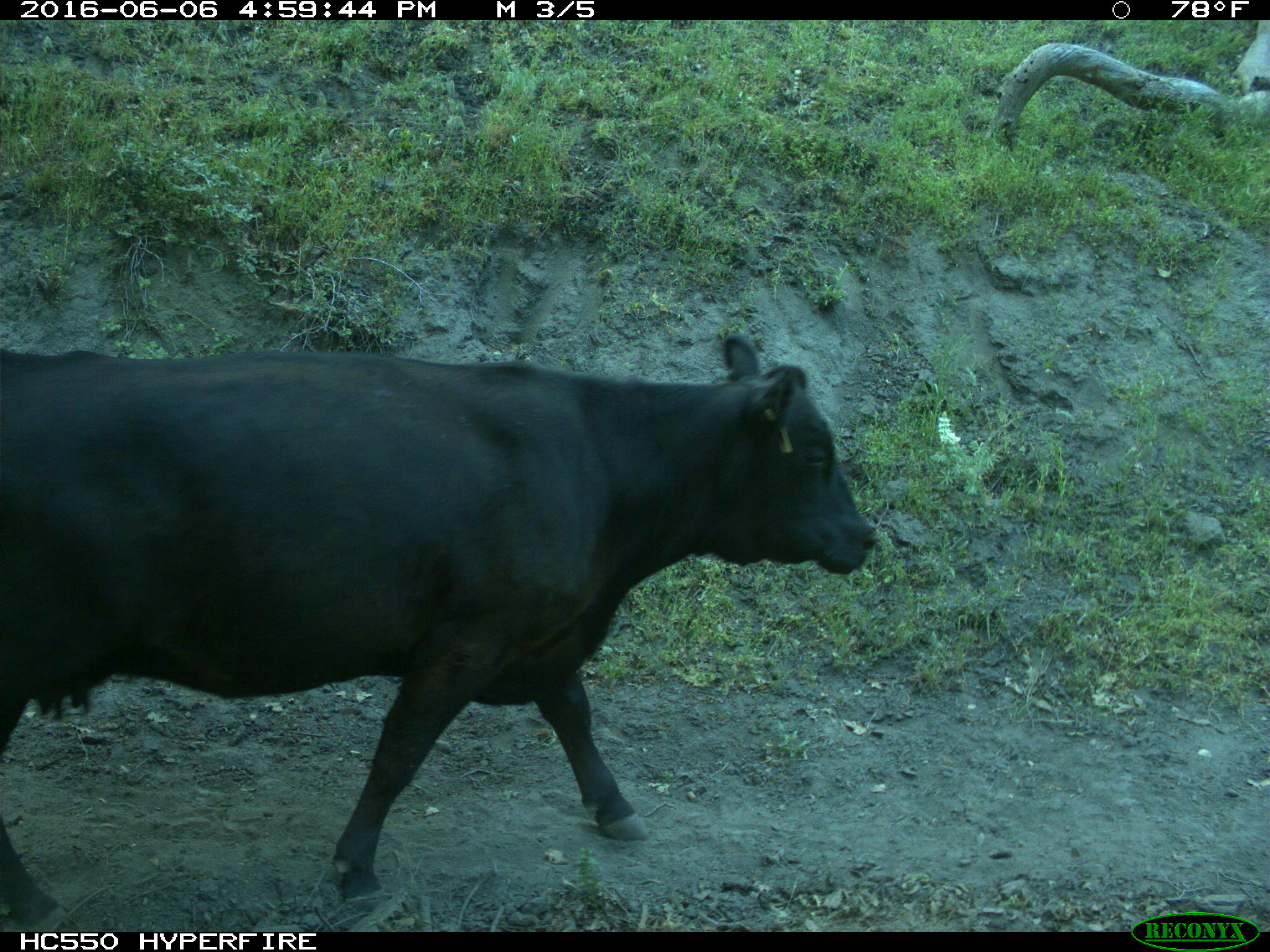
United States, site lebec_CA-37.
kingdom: Animalia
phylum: Chordata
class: Mammalia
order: Artiodactyla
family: Bovidae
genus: Bos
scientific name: Bos taurus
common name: domestic cow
Bos taurus (domestic cow).